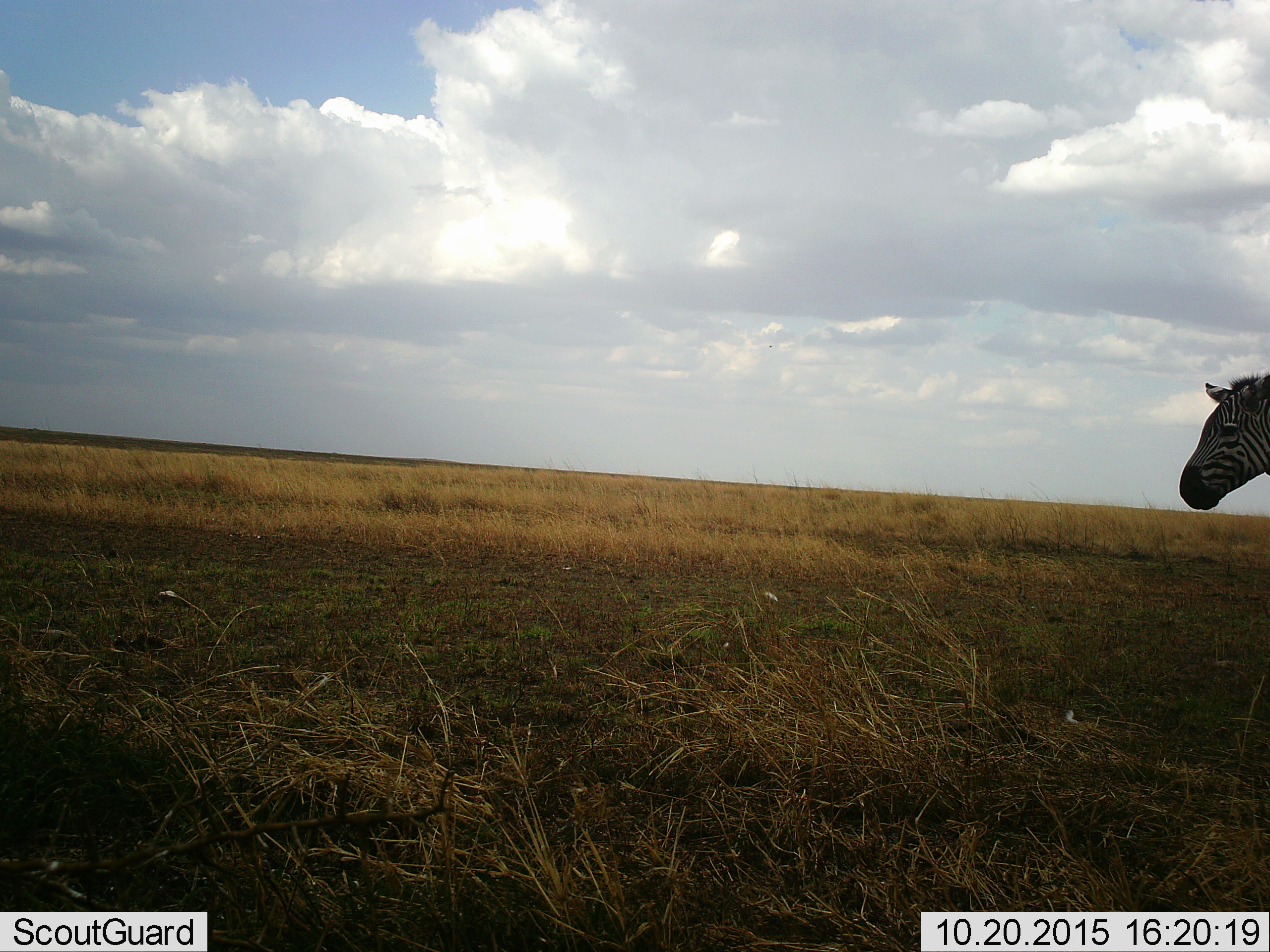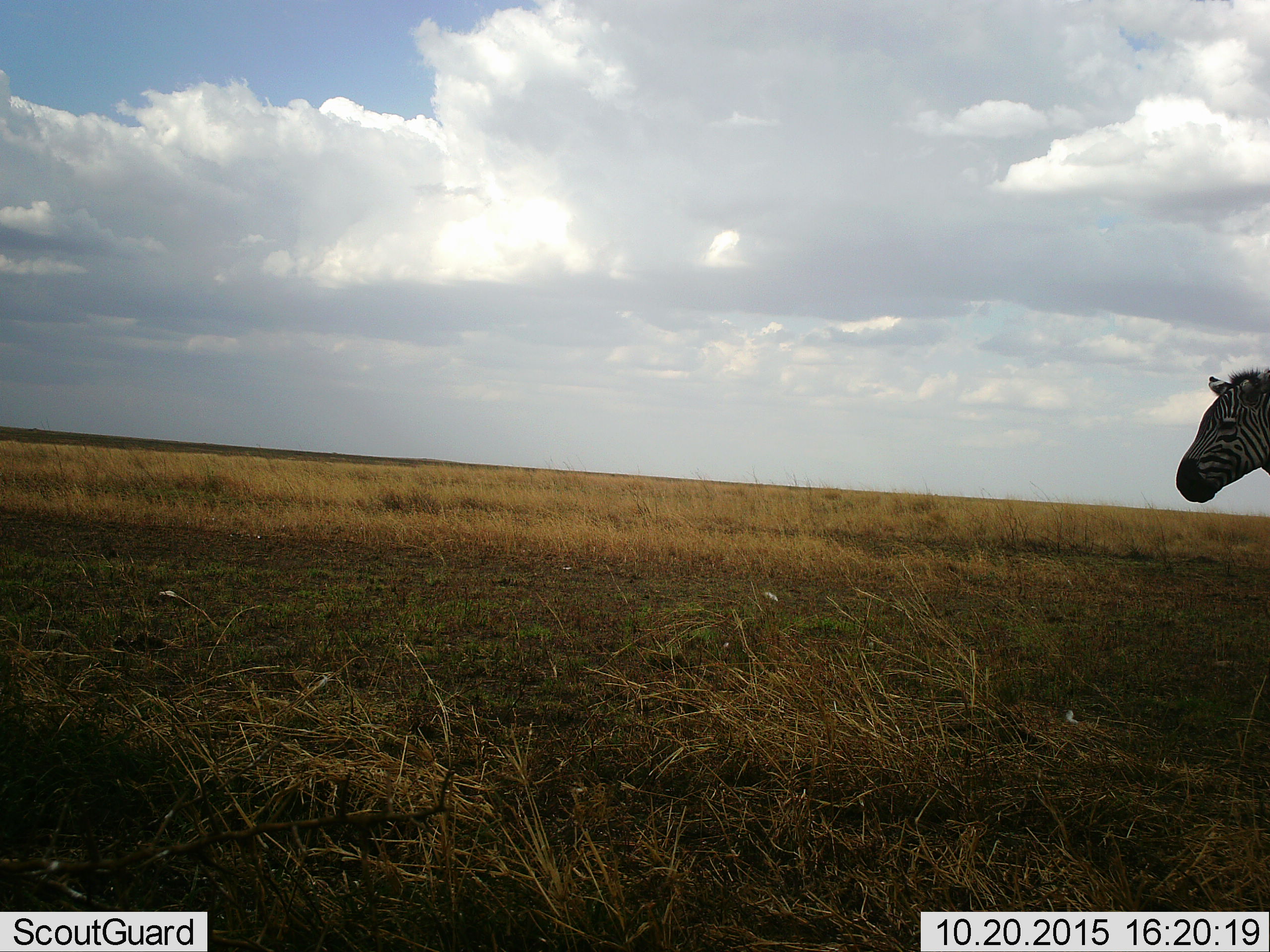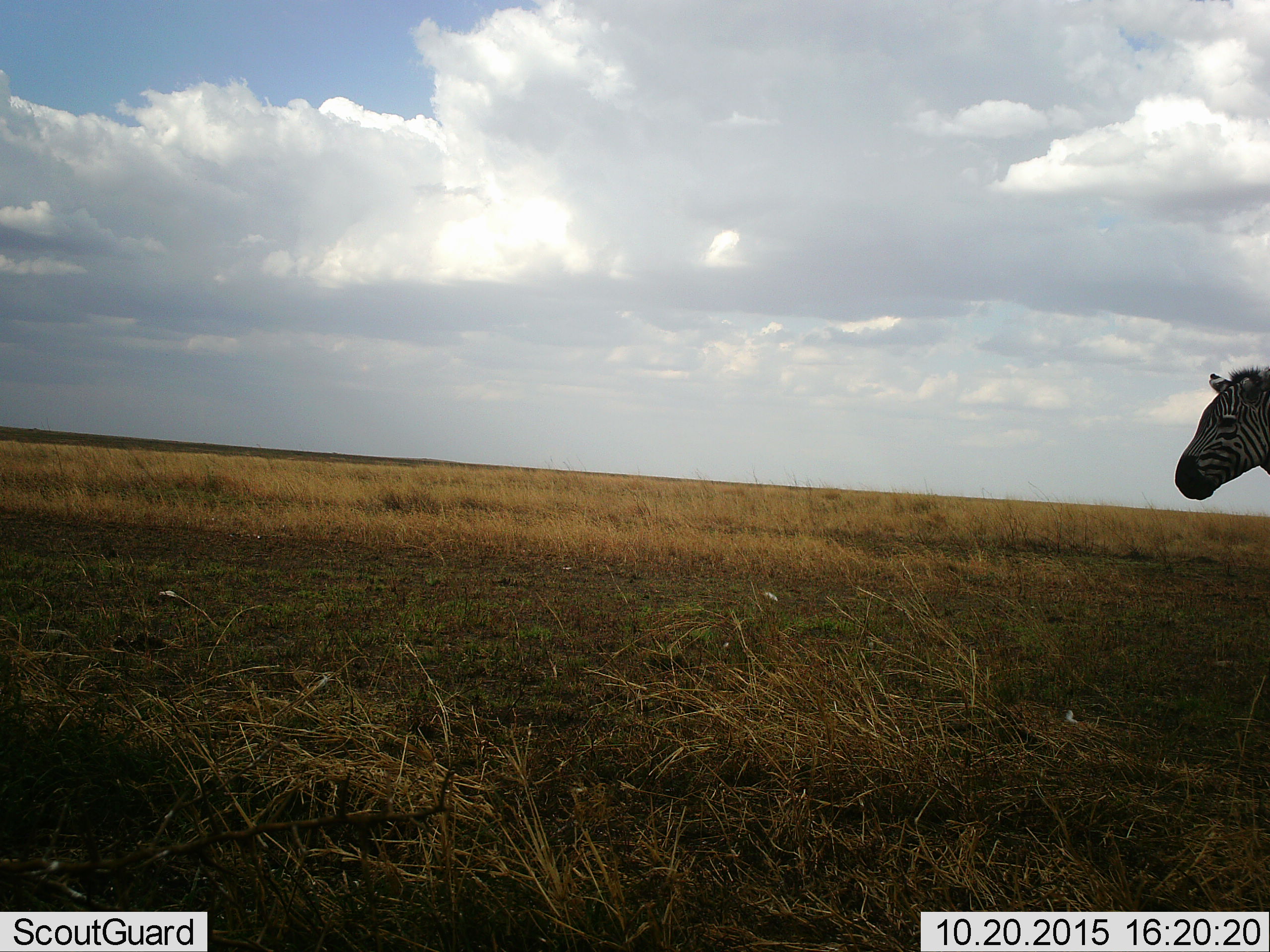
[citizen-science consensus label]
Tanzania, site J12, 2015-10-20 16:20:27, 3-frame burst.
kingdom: Animalia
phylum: Chordata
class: Mammalia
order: Perissodactyla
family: Equidae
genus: Equus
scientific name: Equus quagga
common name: plains zebra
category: zebra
Zebra (plains zebra) (Equus quagga), count 1. Behavior (volunteer vote fractions): standing 80%, resting 0%, moving 20%, interacting 0%. Young present (vote fraction): 0%. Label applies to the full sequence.